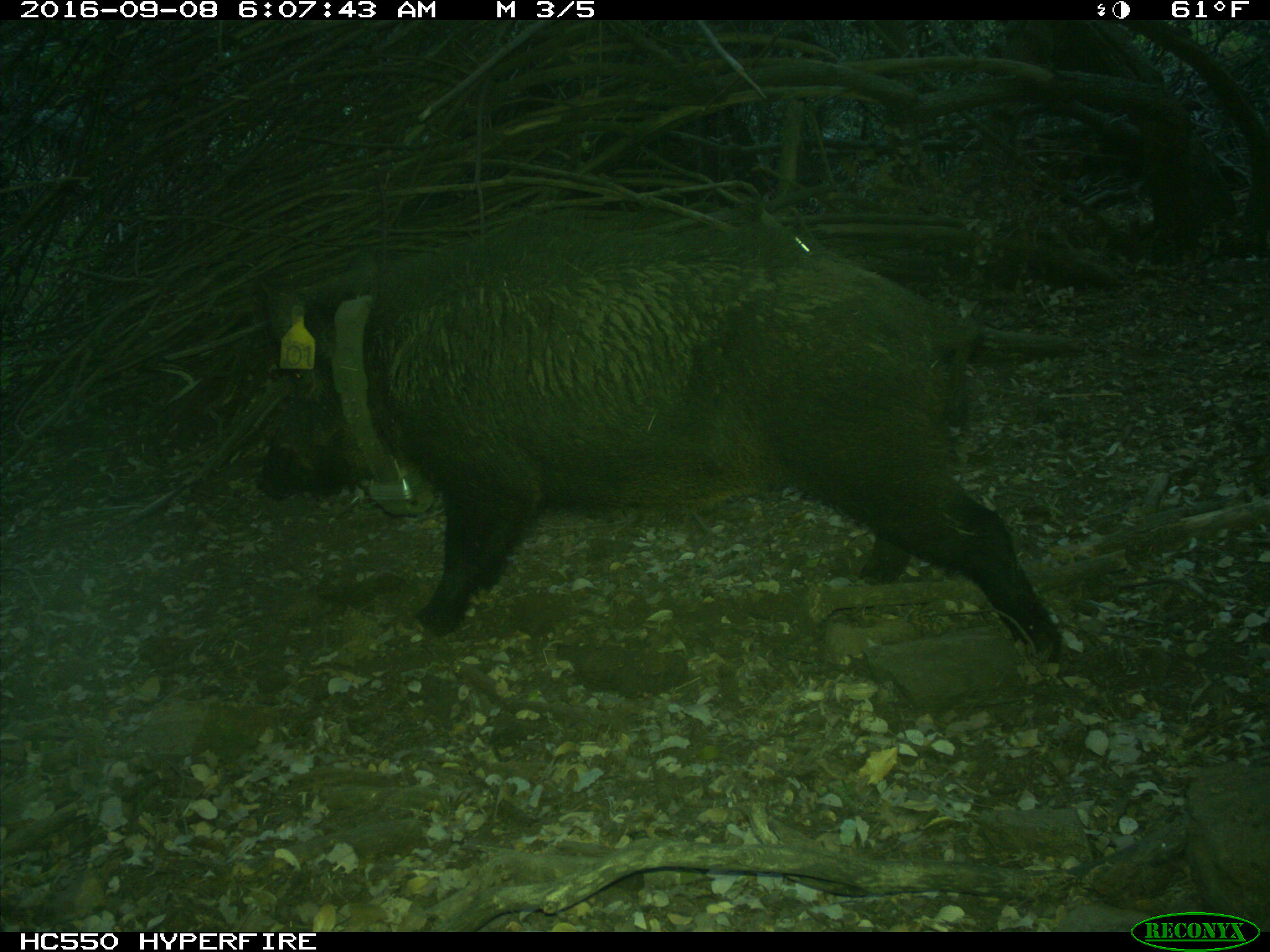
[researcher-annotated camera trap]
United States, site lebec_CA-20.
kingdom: Animalia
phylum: Chordata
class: Mammalia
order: Artiodactyla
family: Suidae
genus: Sus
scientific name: Sus scrofa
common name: wild boar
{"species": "Sus scrofa (wild boar)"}